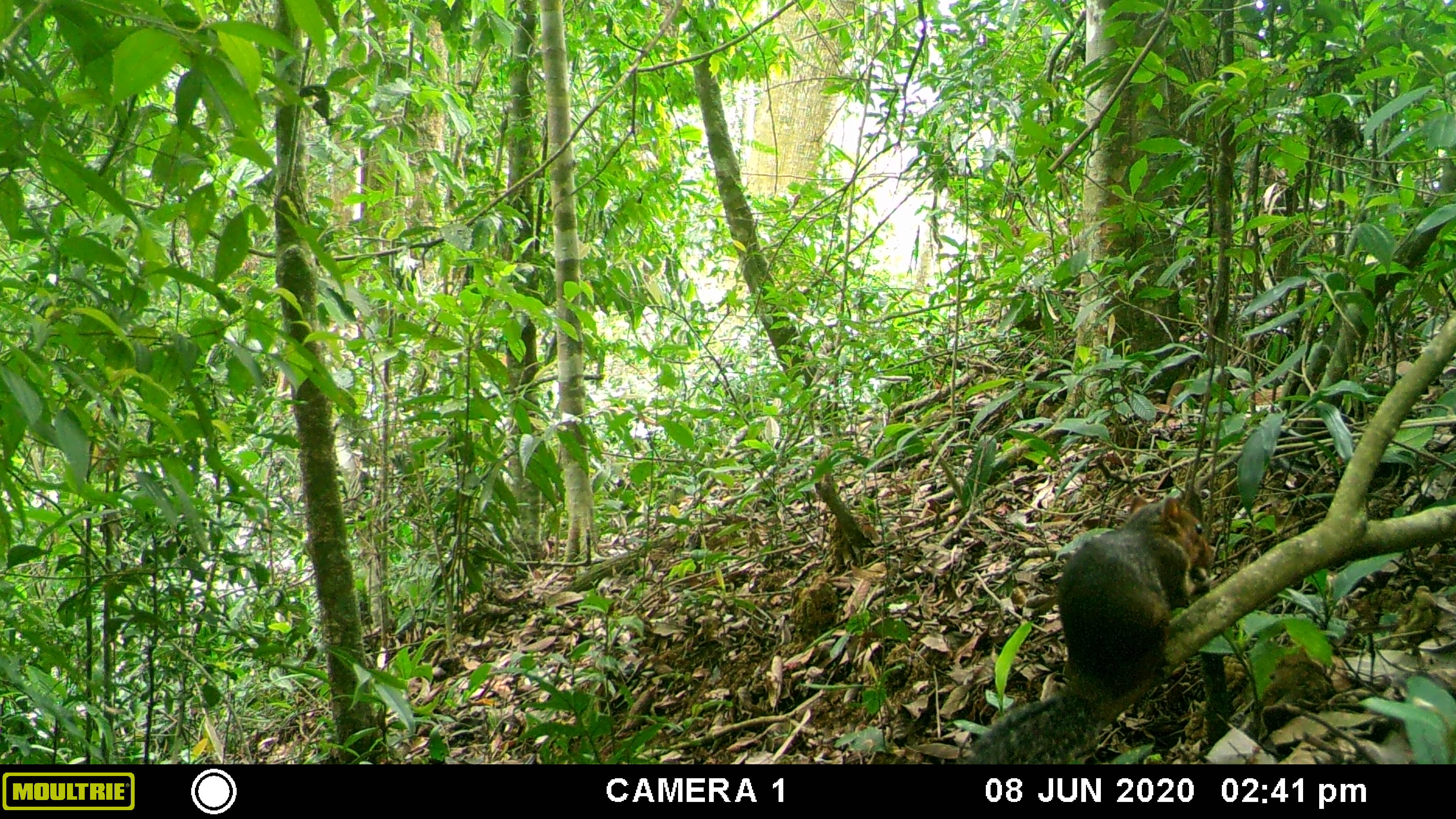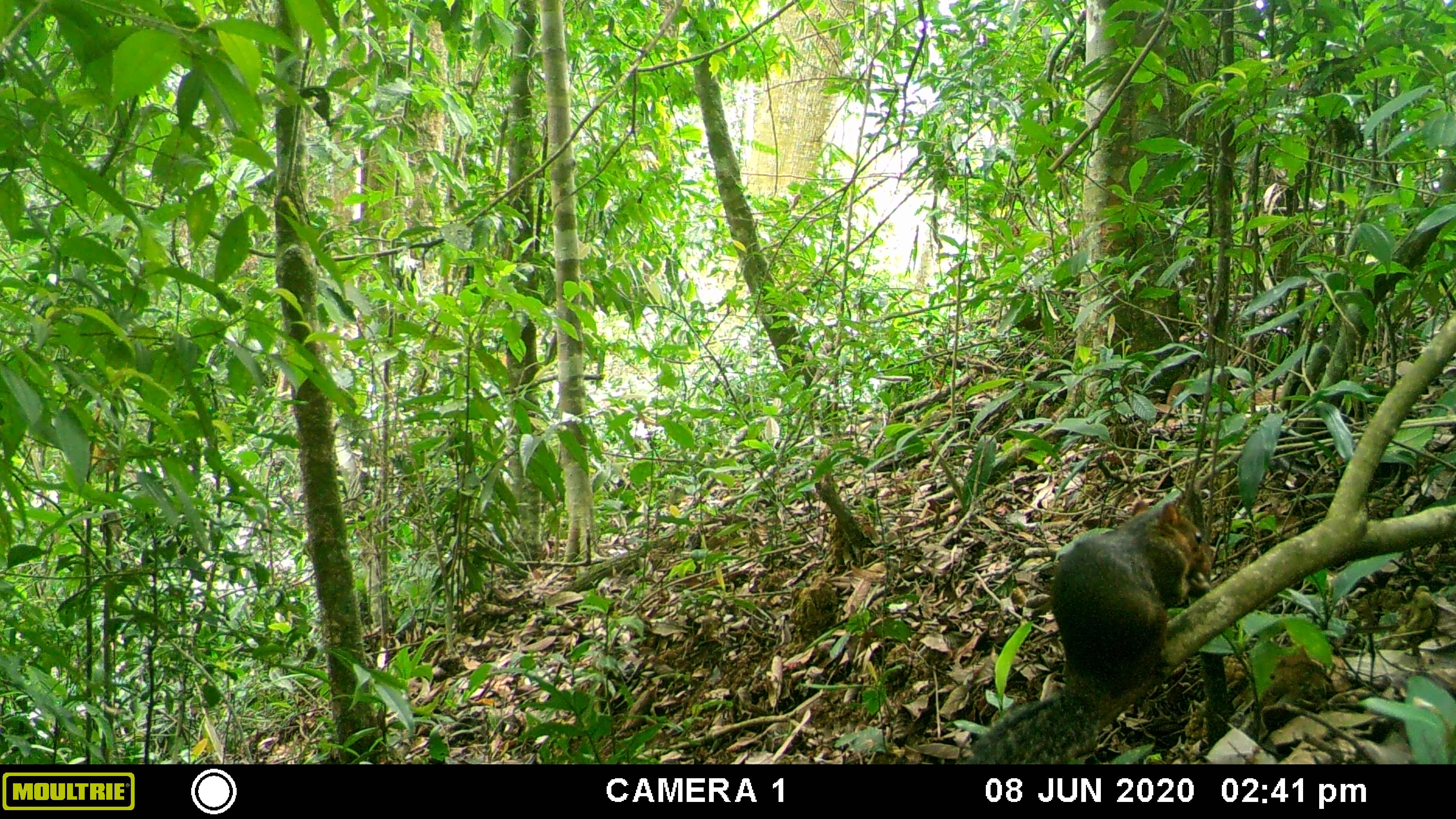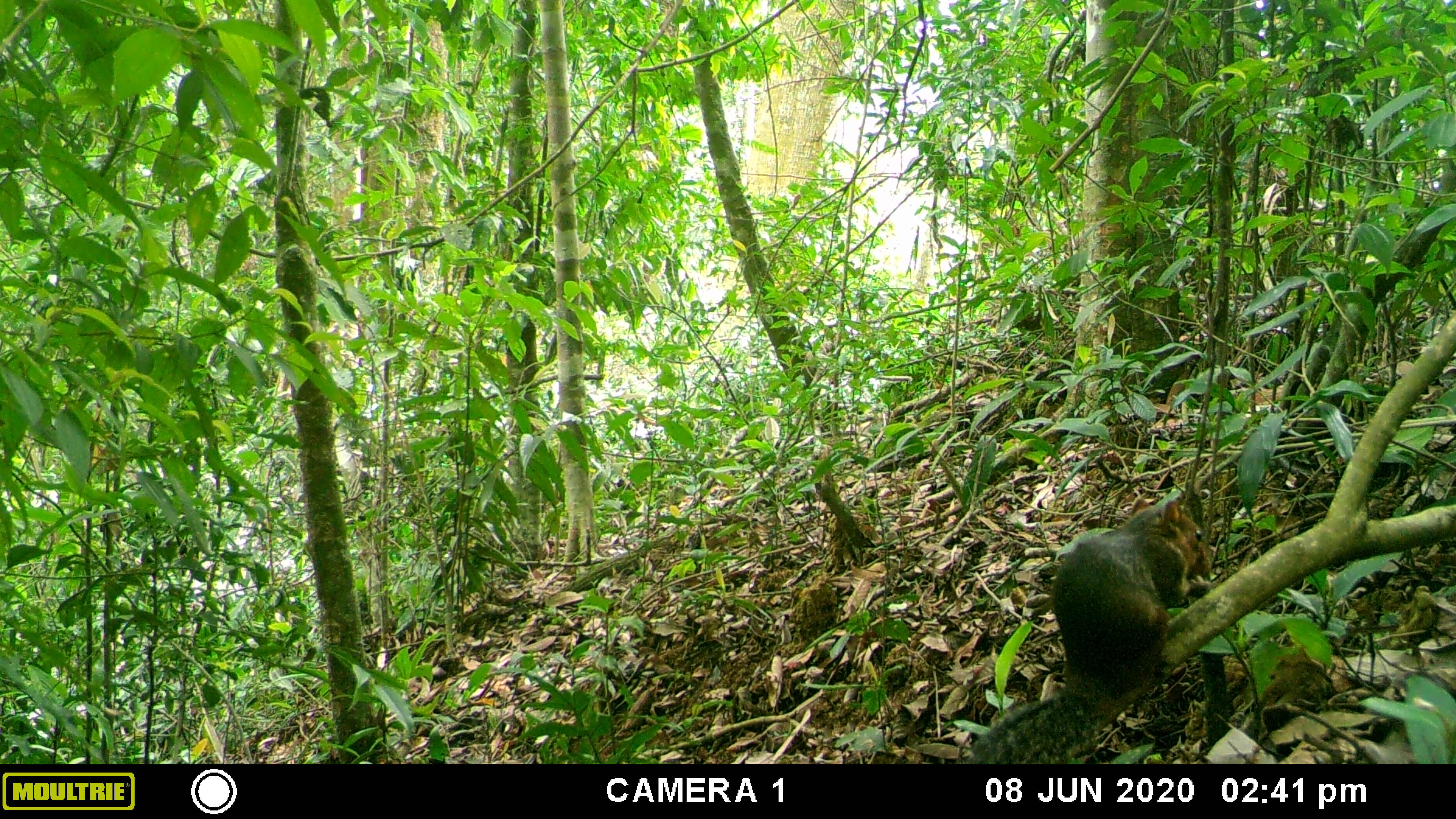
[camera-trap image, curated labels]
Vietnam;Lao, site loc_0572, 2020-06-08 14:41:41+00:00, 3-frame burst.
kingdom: Animalia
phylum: Chordata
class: Mammalia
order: Rodentia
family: Sciuridae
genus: Dremomys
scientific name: Dremomys rufigenis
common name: red-cheeked squirrel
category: red cheeked squirrel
Red cheeked squirrel (red-cheeked squirrel) (Dremomys rufigenis). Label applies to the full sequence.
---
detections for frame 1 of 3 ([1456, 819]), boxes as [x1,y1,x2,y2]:
red cheeked squirrel: [961,495,1214,764]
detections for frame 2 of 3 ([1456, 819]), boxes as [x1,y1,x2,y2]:
red cheeked squirrel: [967,499,1211,764]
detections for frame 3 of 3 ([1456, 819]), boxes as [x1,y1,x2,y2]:
red cheeked squirrel: [962,494,1214,764]